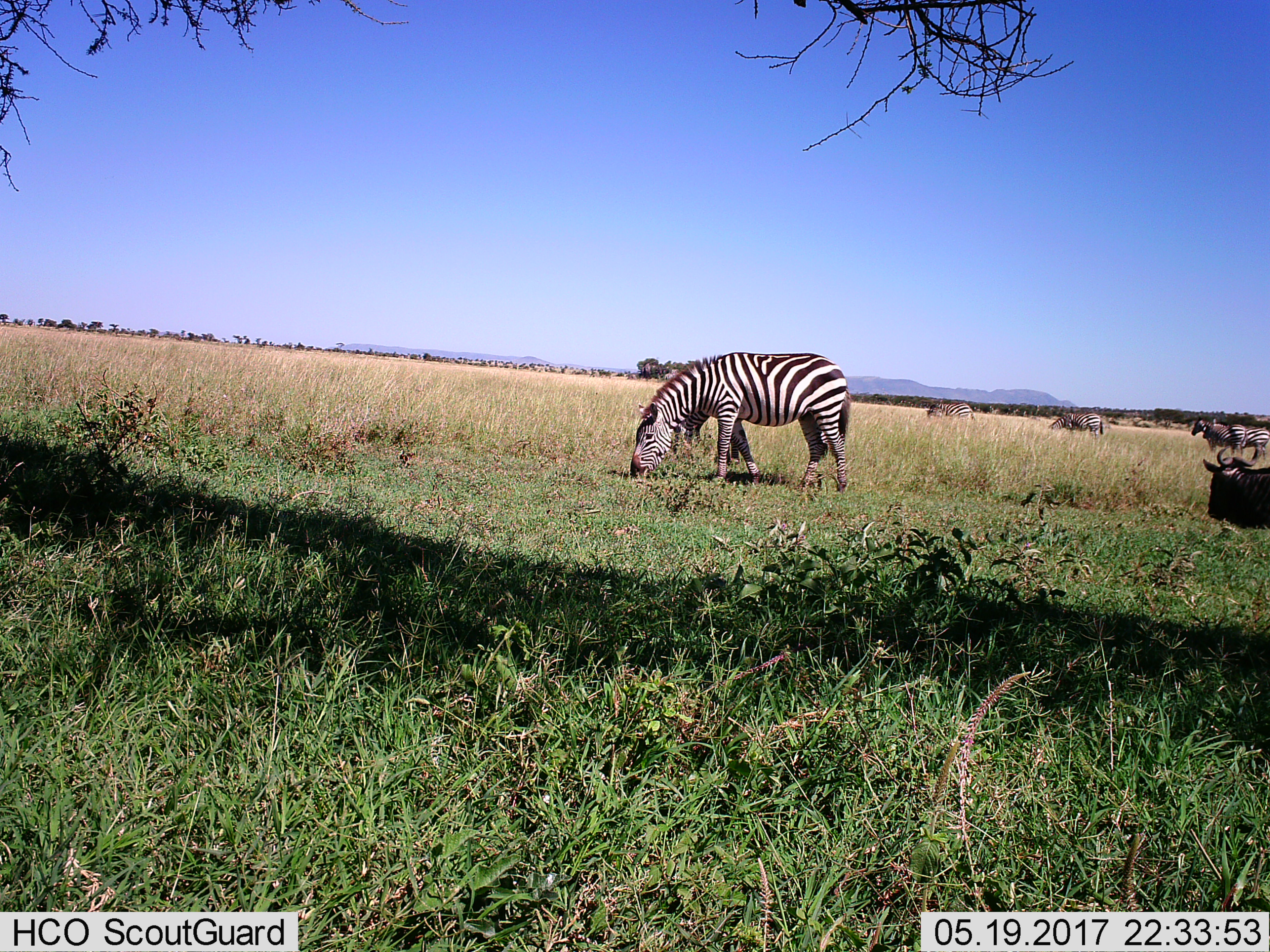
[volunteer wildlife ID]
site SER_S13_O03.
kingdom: Animalia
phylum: Chordata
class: Mammalia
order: Artiodactyla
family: Bovidae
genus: Connochaetes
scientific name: Connochaetes taurinus taurinus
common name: blue wildebeest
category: wildebeestblue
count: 1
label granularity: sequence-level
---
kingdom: Animalia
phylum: Chordata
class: Mammalia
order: Perissodactyla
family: Equidae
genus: Equus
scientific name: Equus quagga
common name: plains zebra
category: zebraplains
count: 5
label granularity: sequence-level